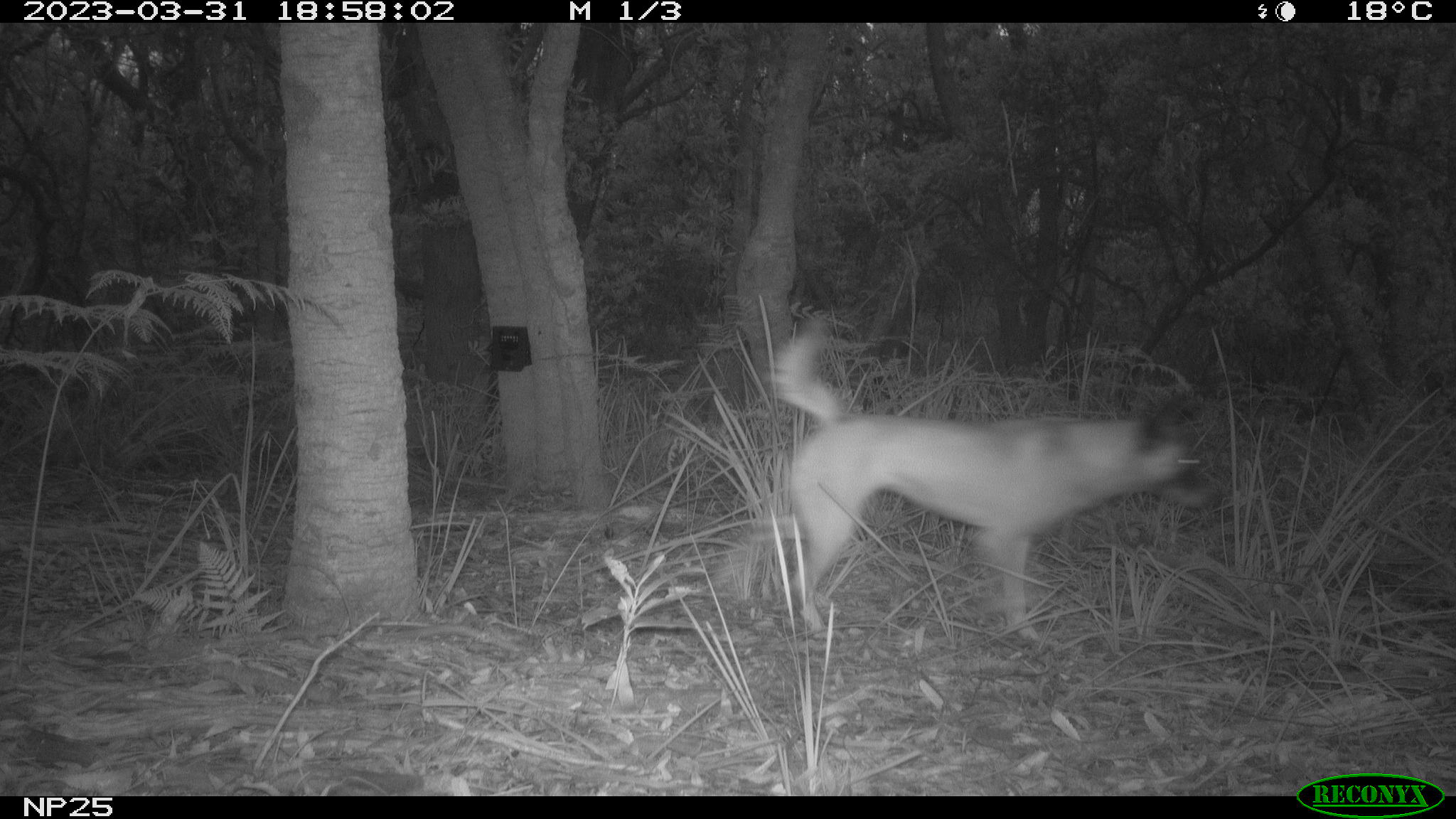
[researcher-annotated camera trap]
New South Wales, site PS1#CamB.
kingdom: Animalia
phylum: Chordata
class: Mammalia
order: Carnivora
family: Canidae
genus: Canis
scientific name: Canis familiaris dingo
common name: dingo